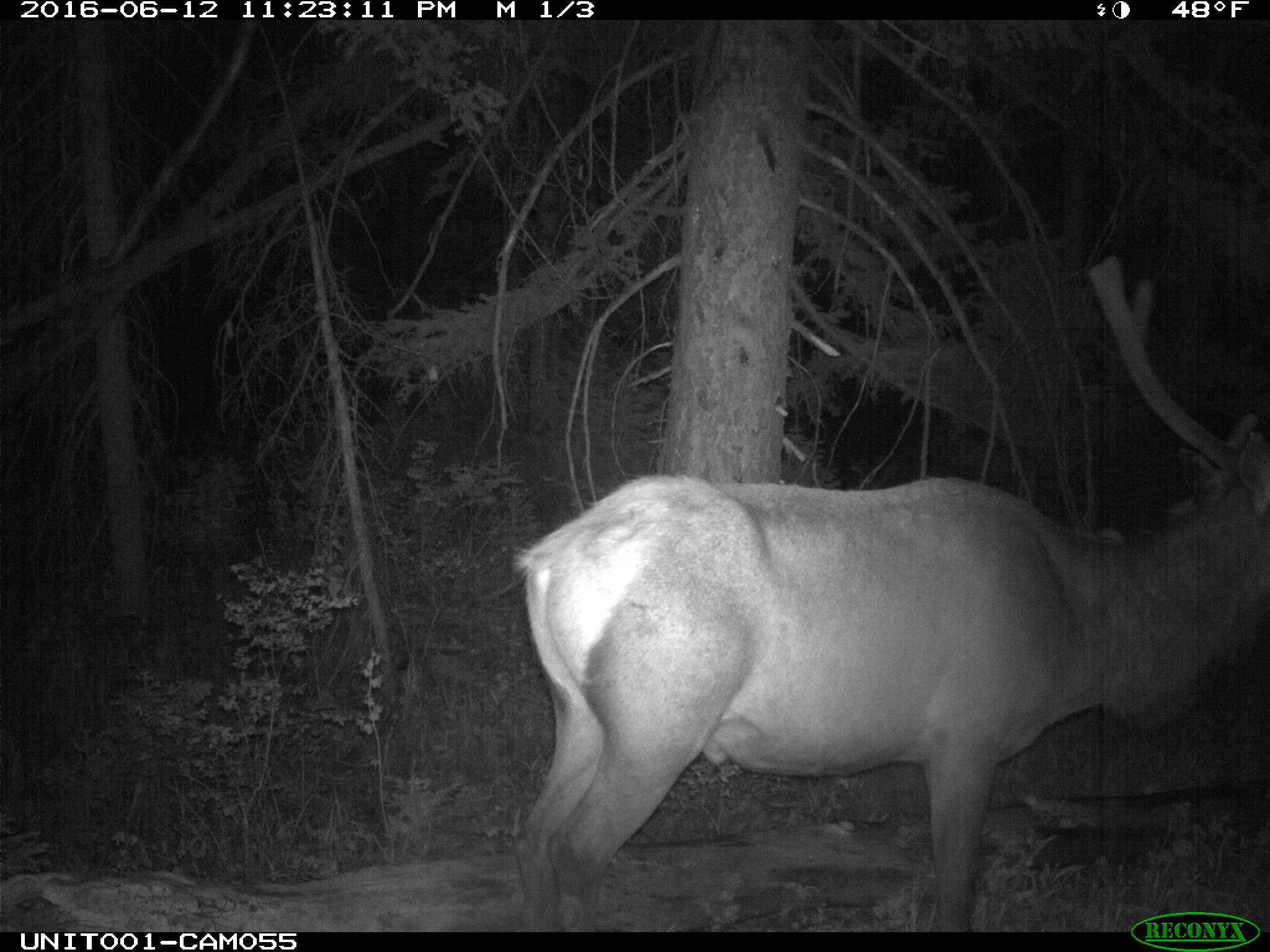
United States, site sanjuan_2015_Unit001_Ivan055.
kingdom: Animalia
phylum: Chordata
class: Mammalia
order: Artiodactyla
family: Cervidae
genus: Cervus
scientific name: Cervus elaphus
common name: red deer